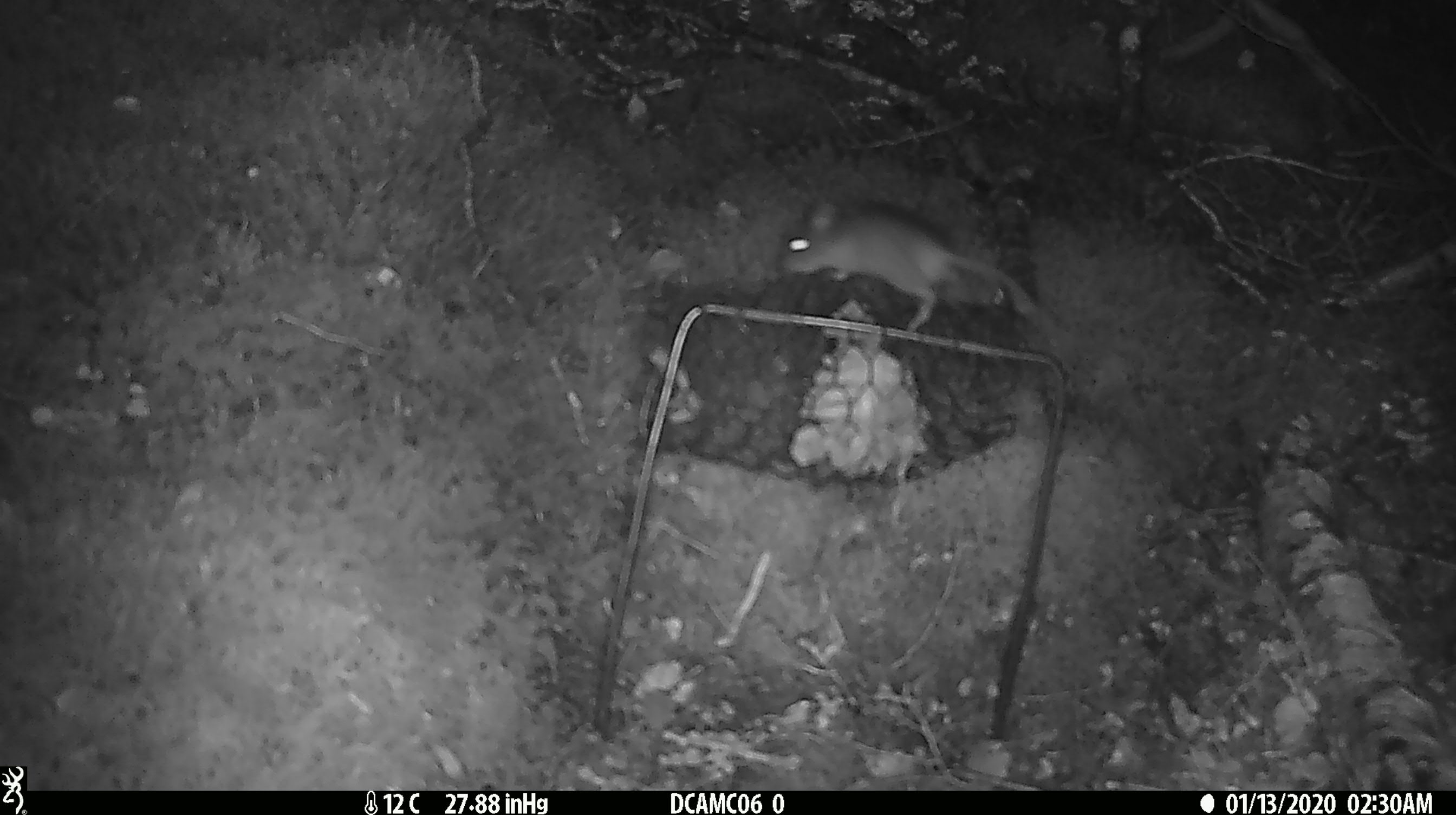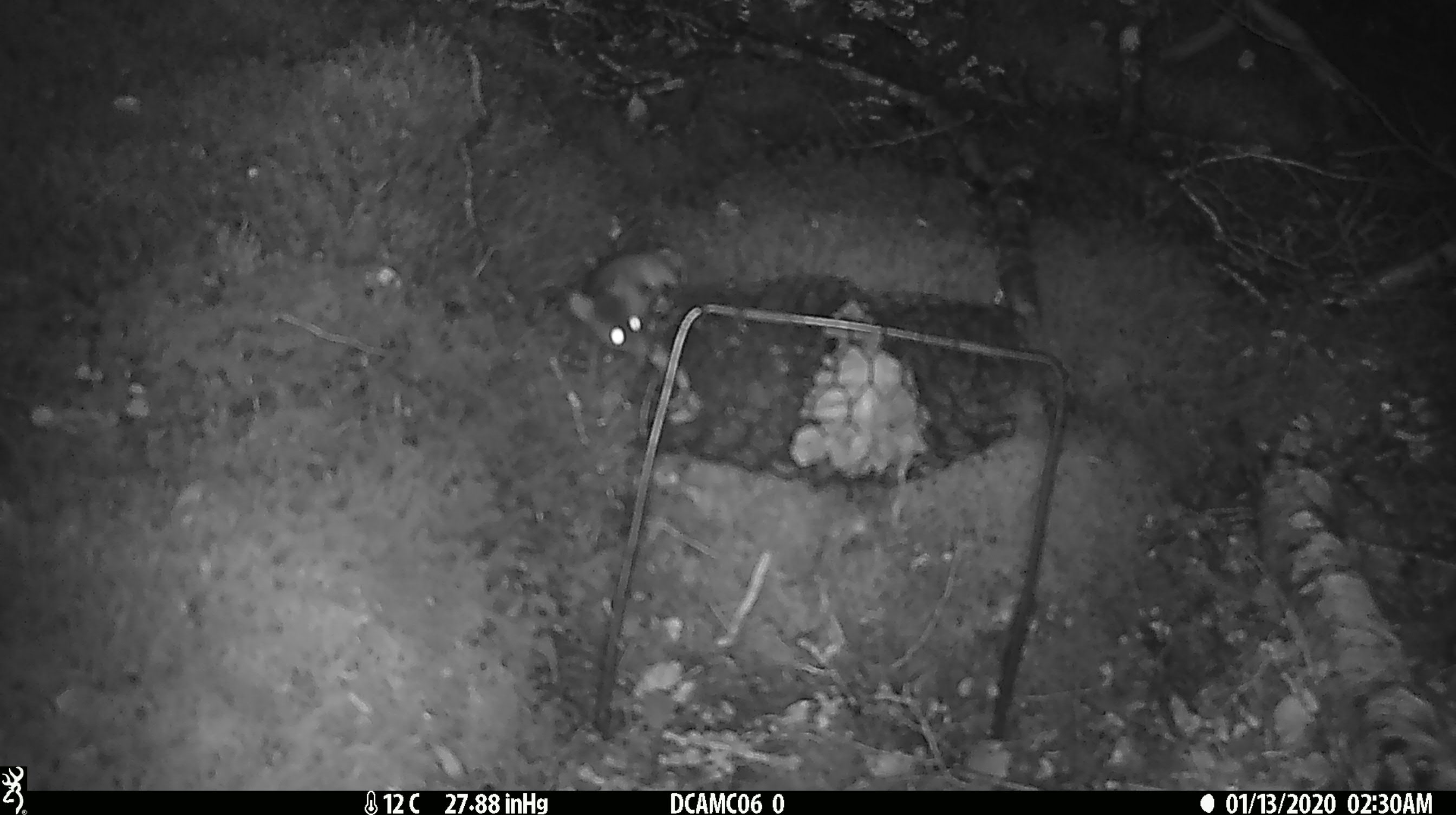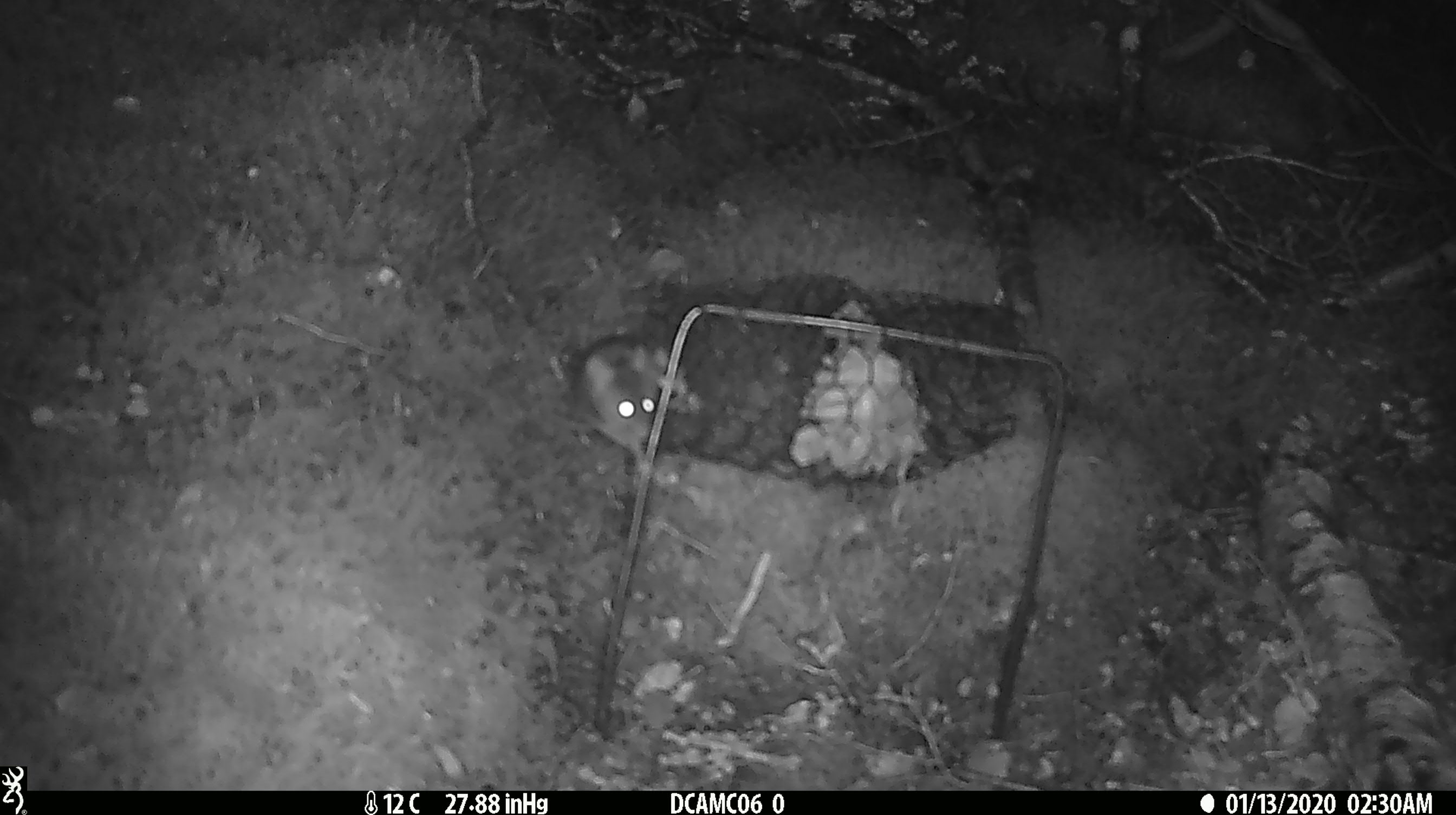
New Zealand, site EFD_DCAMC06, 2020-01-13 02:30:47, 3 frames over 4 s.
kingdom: Animalia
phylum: Chordata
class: Mammalia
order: Rodentia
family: Muridae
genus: Mus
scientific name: Mus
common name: mouse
Mouse (Mus).